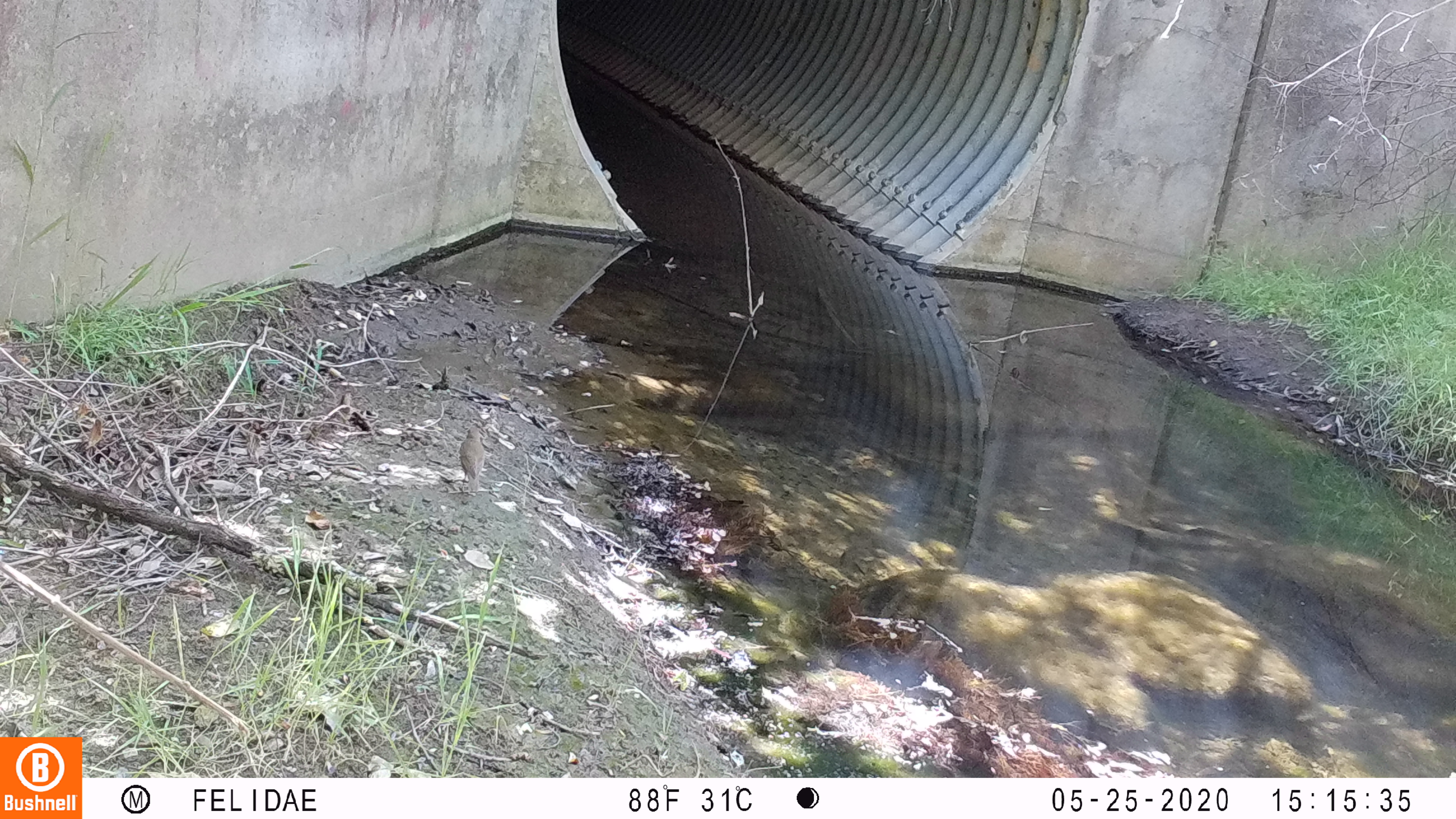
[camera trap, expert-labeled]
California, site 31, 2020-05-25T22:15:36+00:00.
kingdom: Animalia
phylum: Chordata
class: Aves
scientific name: Aves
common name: bird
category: unknown bird